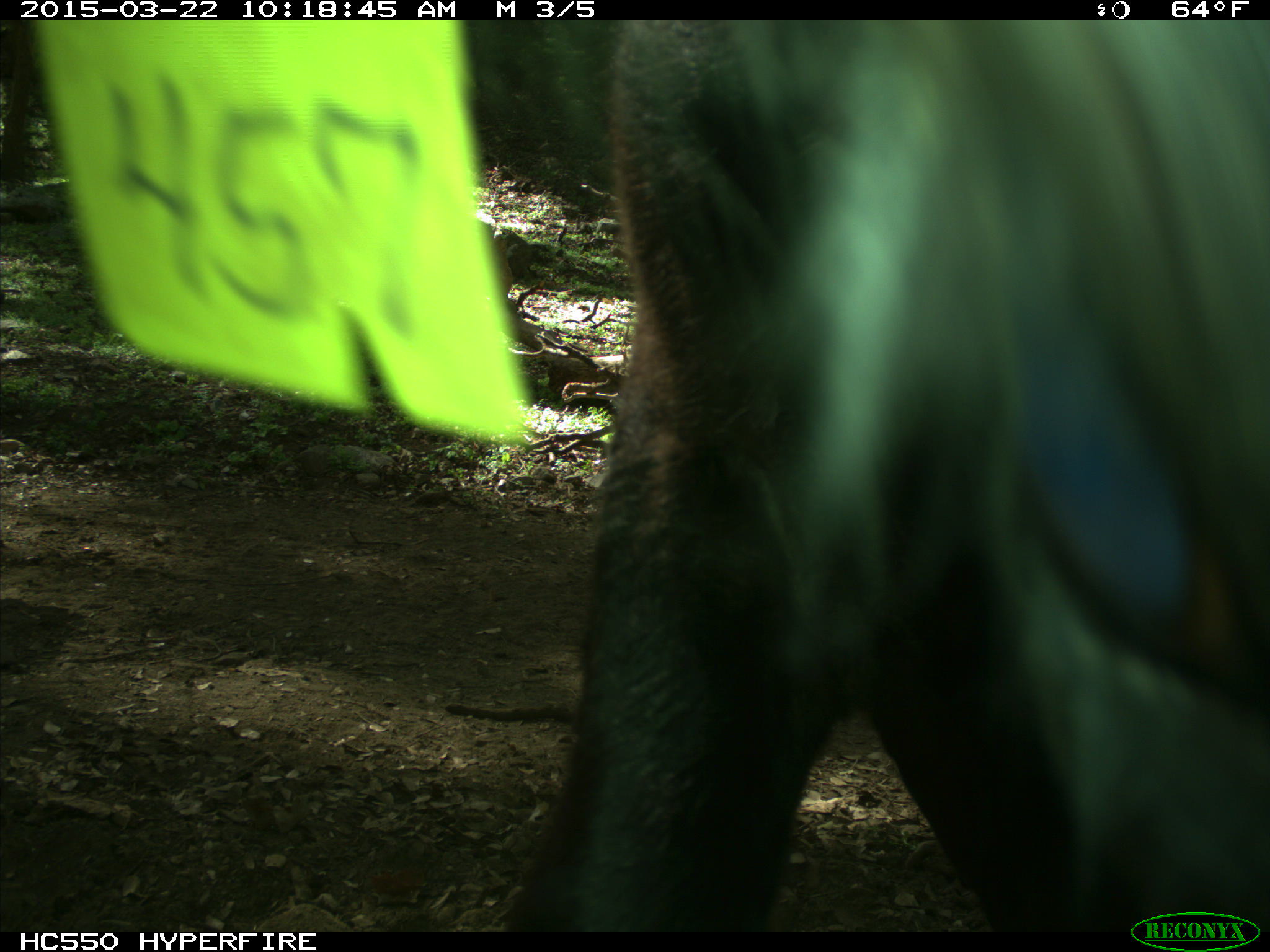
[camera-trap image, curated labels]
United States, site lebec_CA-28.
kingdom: Animalia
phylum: Chordata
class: Mammalia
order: Artiodactyla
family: Bovidae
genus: Bos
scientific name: Bos taurus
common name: domestic cow